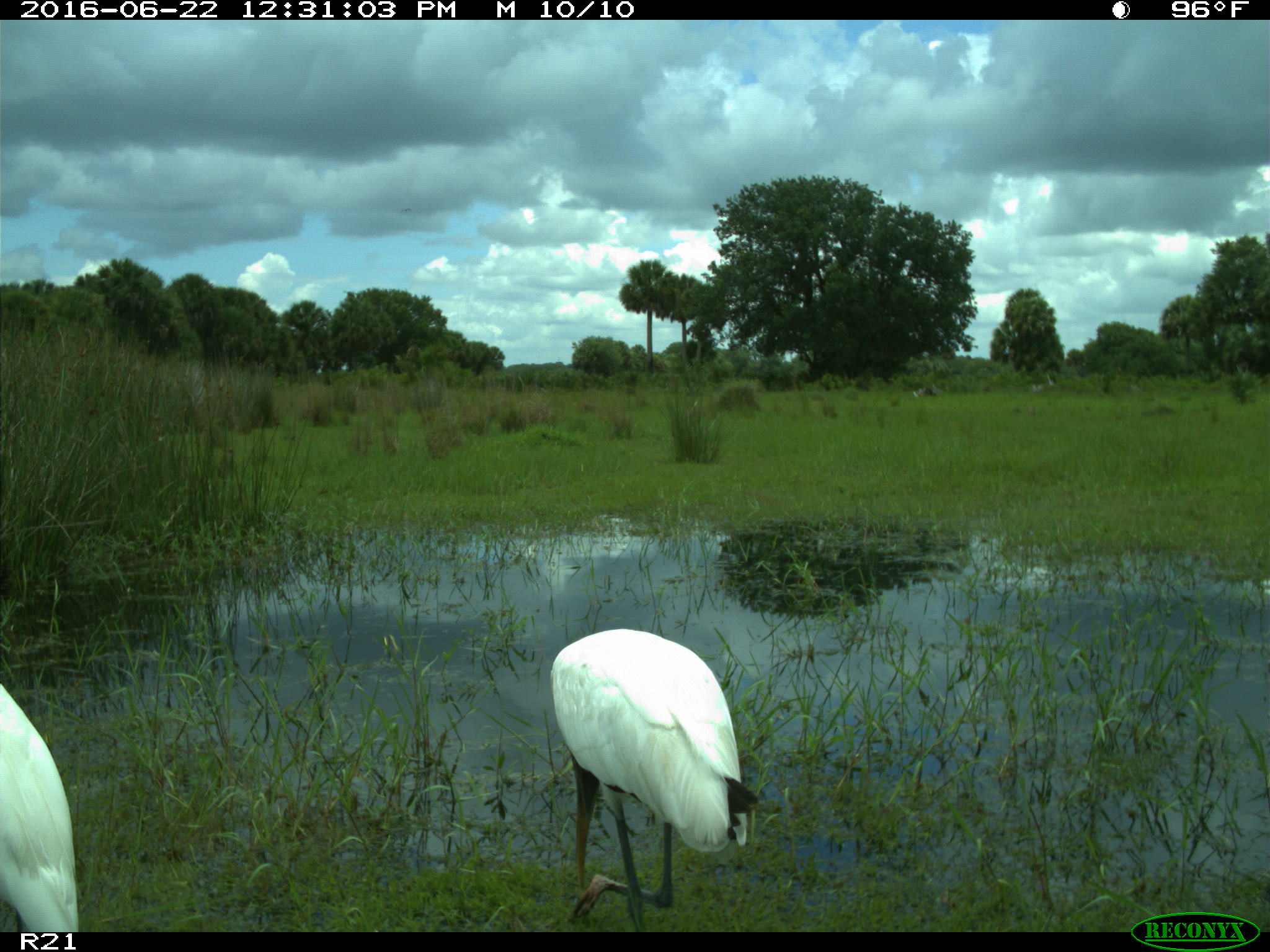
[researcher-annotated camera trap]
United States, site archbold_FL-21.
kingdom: Animalia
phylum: Chordata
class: Aves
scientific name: Aves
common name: birds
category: unidentified bird